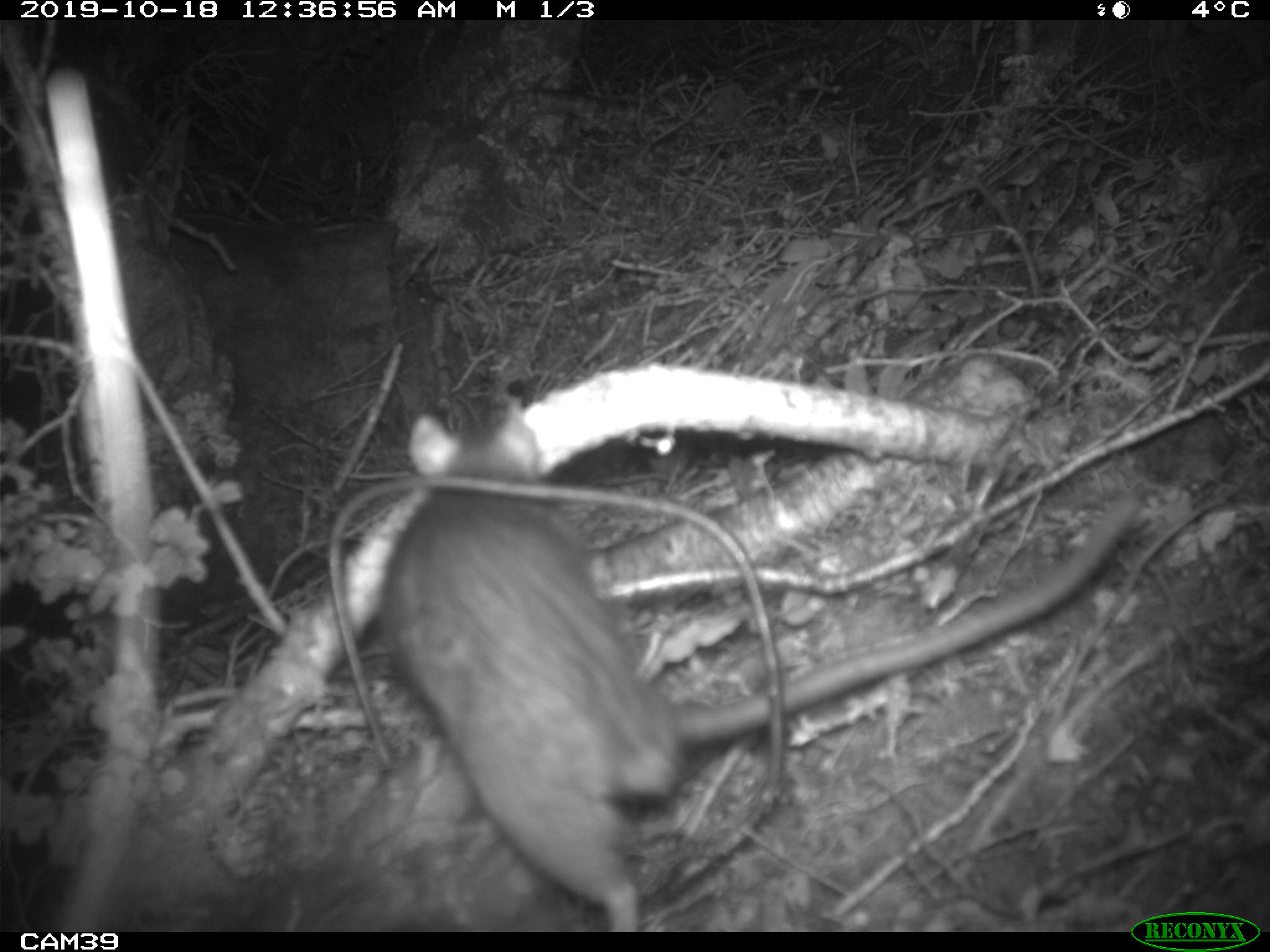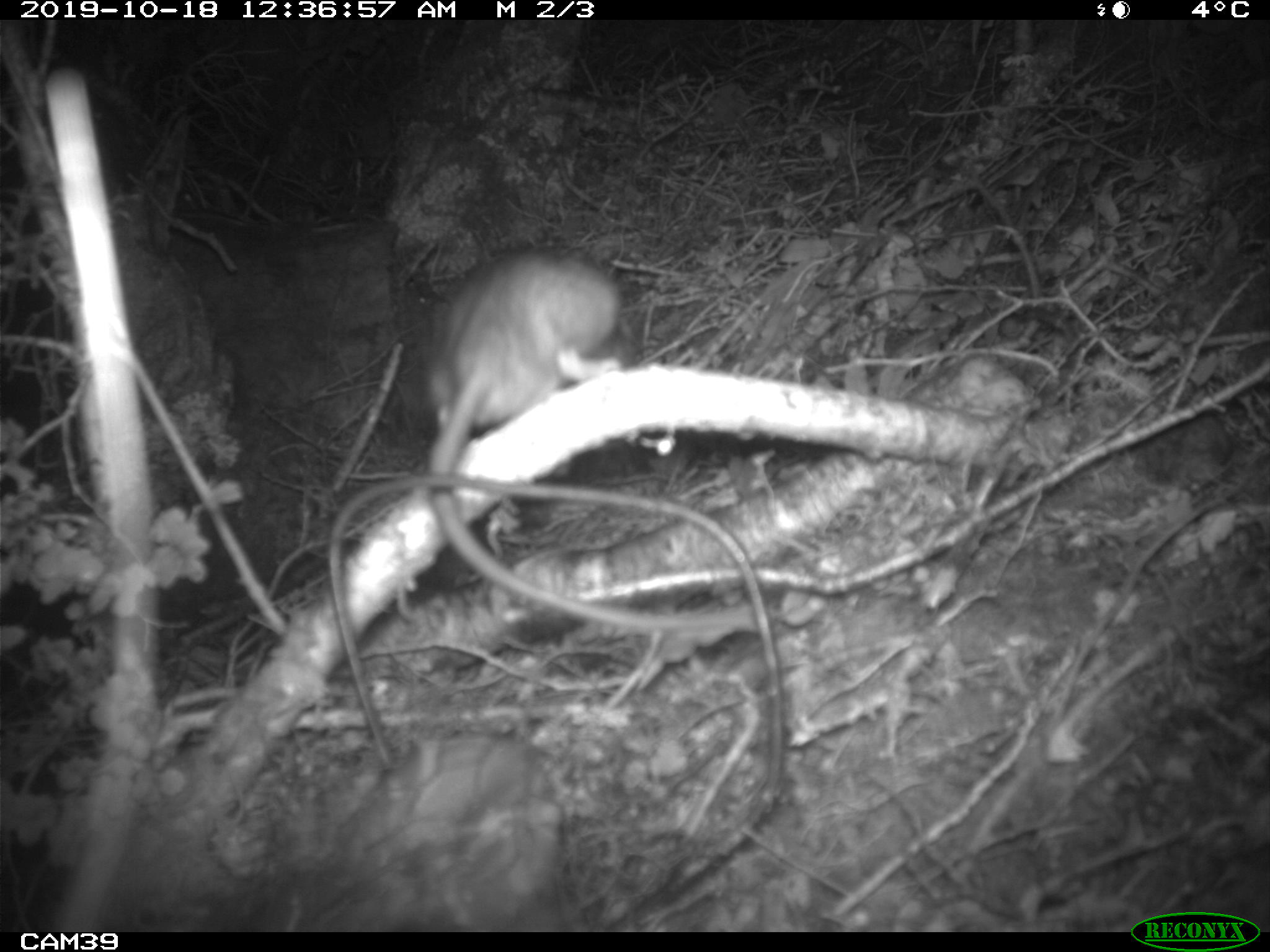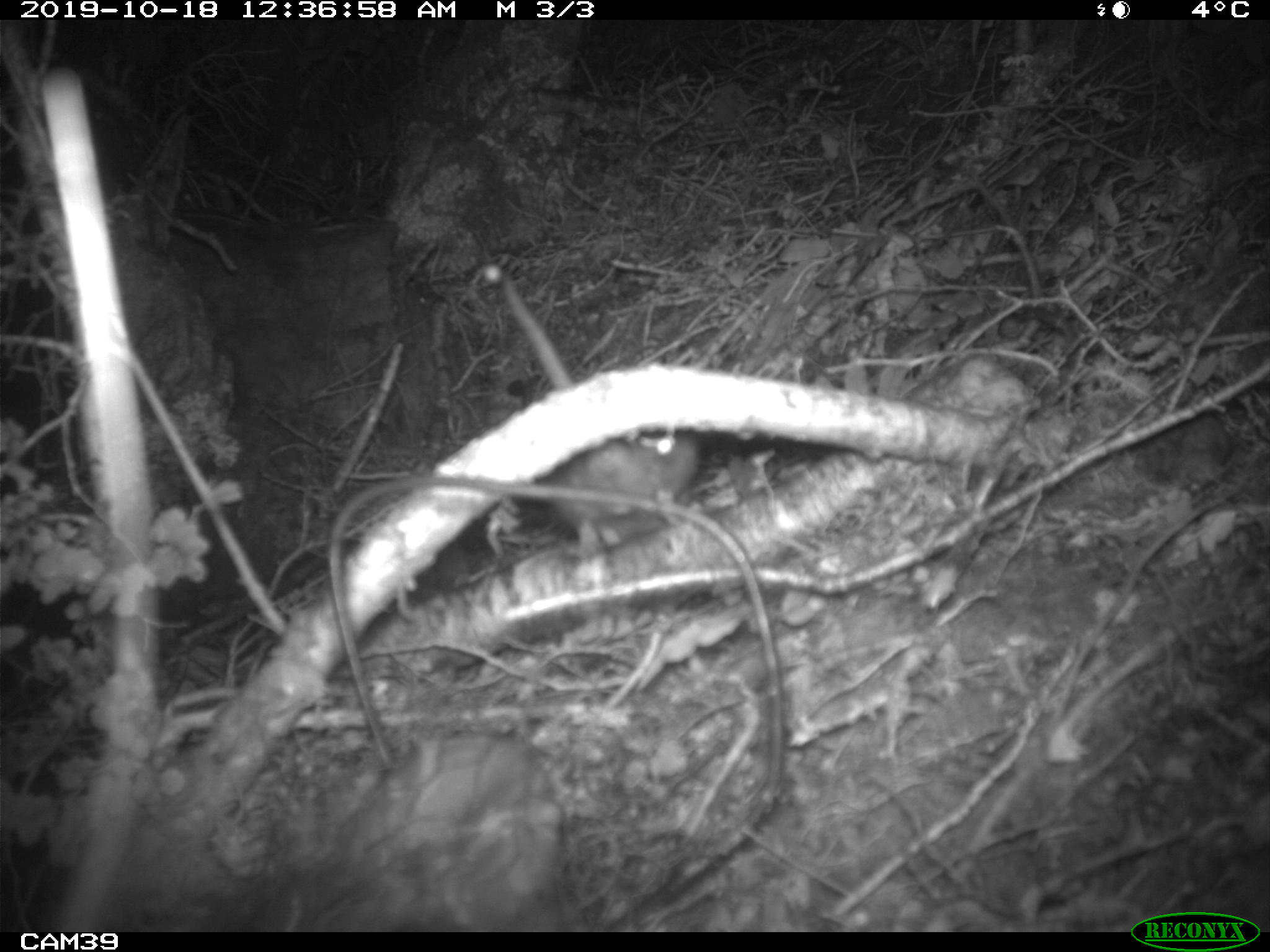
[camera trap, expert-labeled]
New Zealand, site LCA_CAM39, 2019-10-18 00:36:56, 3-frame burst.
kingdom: Animalia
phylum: Chordata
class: Mammalia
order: Rodentia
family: Muridae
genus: Rattus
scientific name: Rattus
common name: rat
Rat (Rattus).